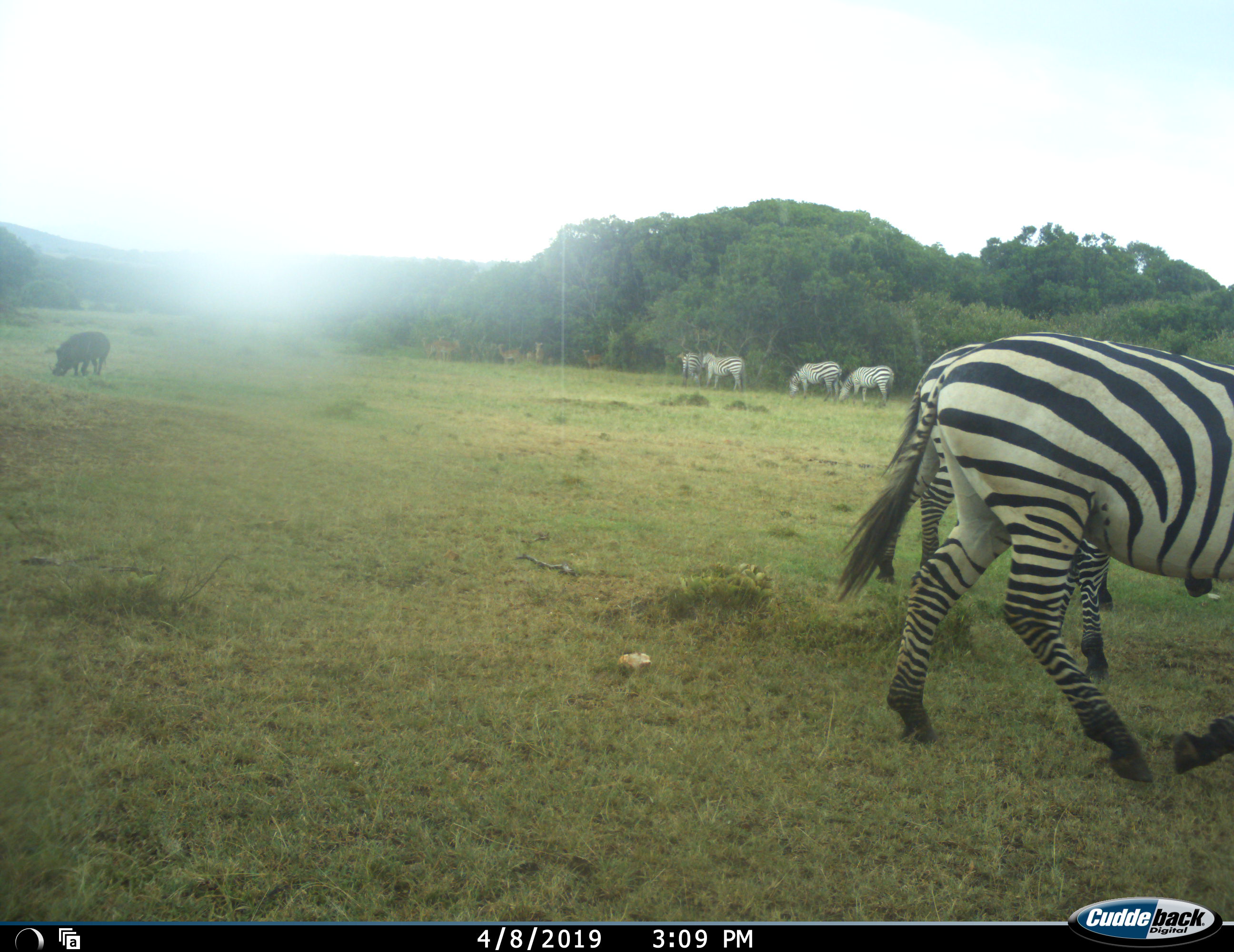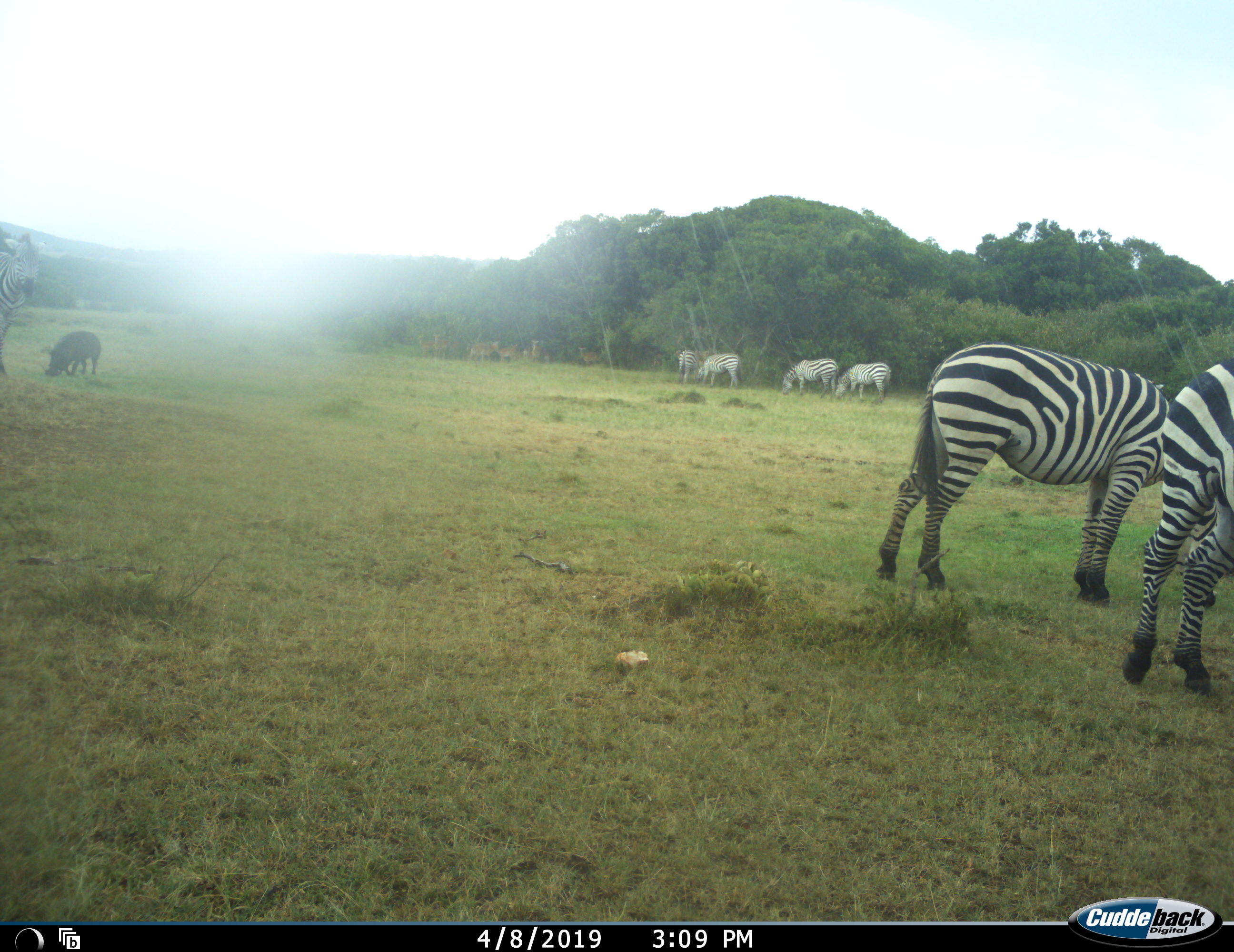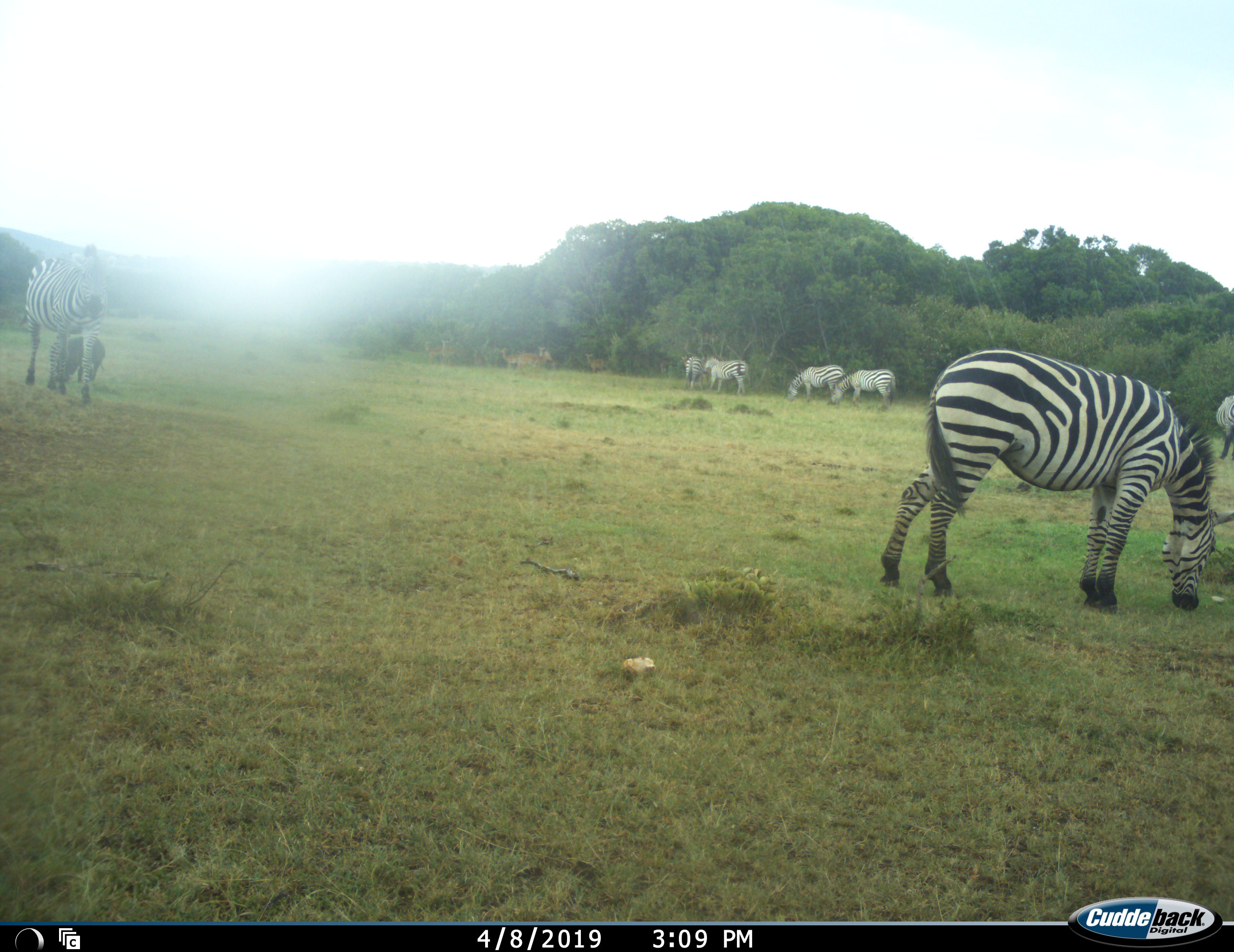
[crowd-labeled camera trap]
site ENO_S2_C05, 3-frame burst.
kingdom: Animalia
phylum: Chordata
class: Mammalia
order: Artiodactyla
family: Bovidae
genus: Aepyceros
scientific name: Aepyceros melampus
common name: impala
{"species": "impala (Aepyceros melampus)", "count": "6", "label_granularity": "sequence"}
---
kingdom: Animalia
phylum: Chordata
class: Mammalia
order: Artiodactyla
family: Suidae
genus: Phacochoerus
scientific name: Phacochoerus africanus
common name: warthog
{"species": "warthog (Phacochoerus africanus)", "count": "1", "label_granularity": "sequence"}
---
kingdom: Animalia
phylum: Chordata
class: Mammalia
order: Perissodactyla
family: Equidae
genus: Equus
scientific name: Equus quagga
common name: plains zebra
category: zebraplains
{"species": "zebraplains (plains zebra) (Equus quagga)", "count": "7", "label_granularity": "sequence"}